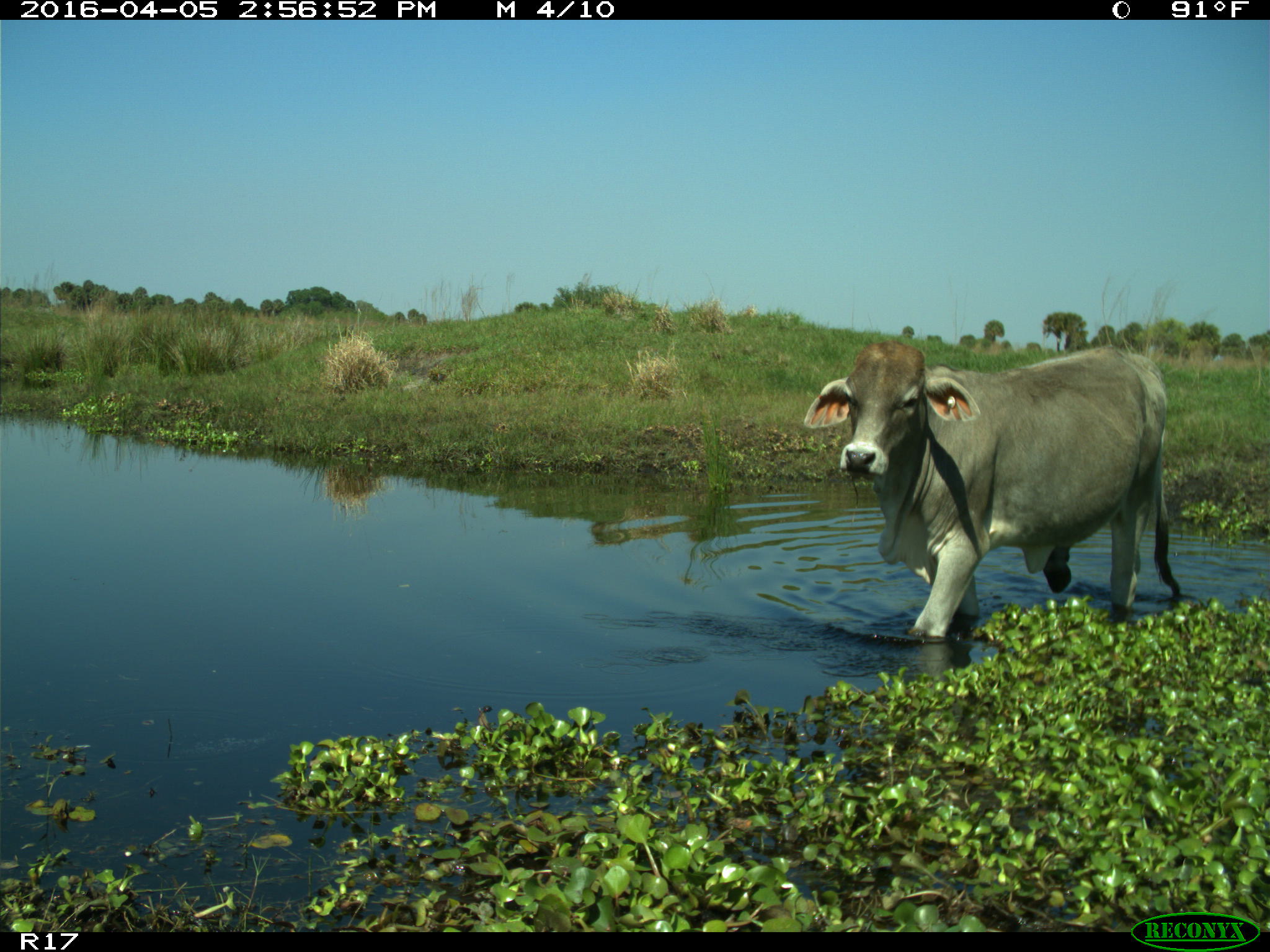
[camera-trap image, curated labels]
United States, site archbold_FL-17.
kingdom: Animalia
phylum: Chordata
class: Mammalia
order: Artiodactyla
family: Bovidae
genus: Bos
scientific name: Bos taurus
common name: domestic cow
Bos taurus (domestic cow).